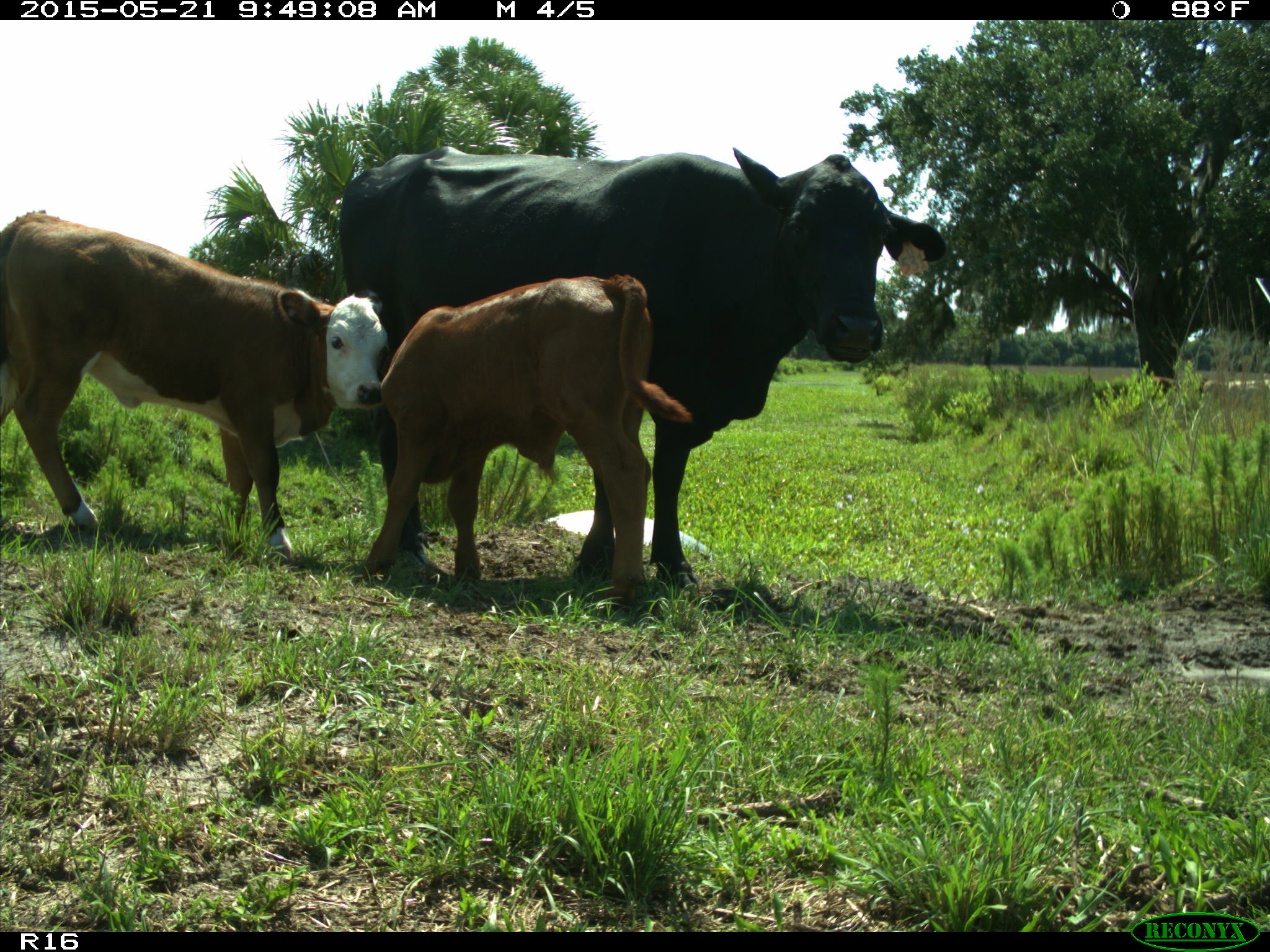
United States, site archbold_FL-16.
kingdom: Animalia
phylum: Chordata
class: Mammalia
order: Artiodactyla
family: Bovidae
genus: Bos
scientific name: Bos taurus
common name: domestic cow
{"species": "Bos taurus (domestic cow)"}